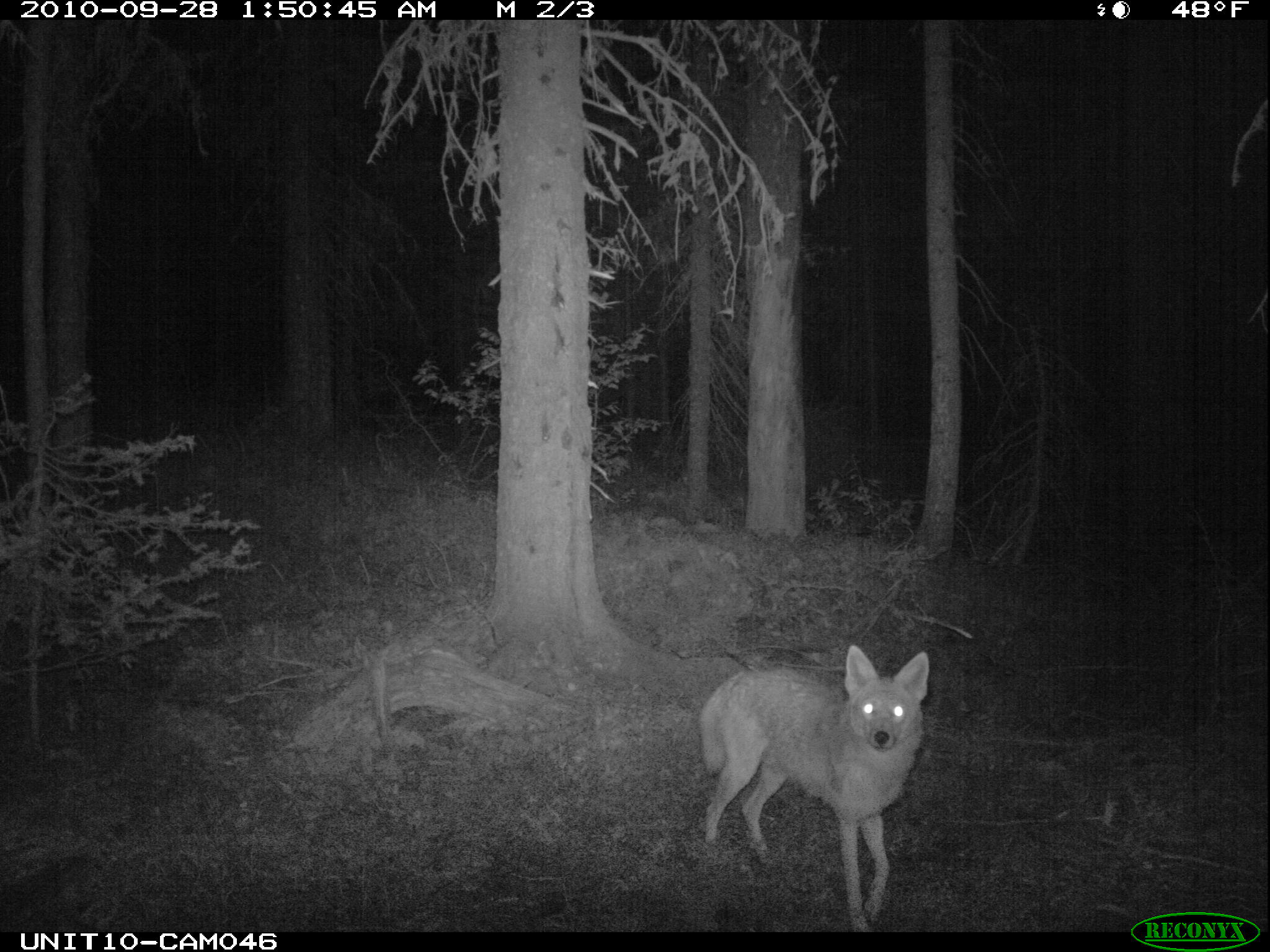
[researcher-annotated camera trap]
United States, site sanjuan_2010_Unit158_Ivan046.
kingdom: Animalia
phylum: Chordata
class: Mammalia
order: Carnivora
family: Canidae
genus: Canis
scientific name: Canis latrans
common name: coyote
Canis latrans (coyote).